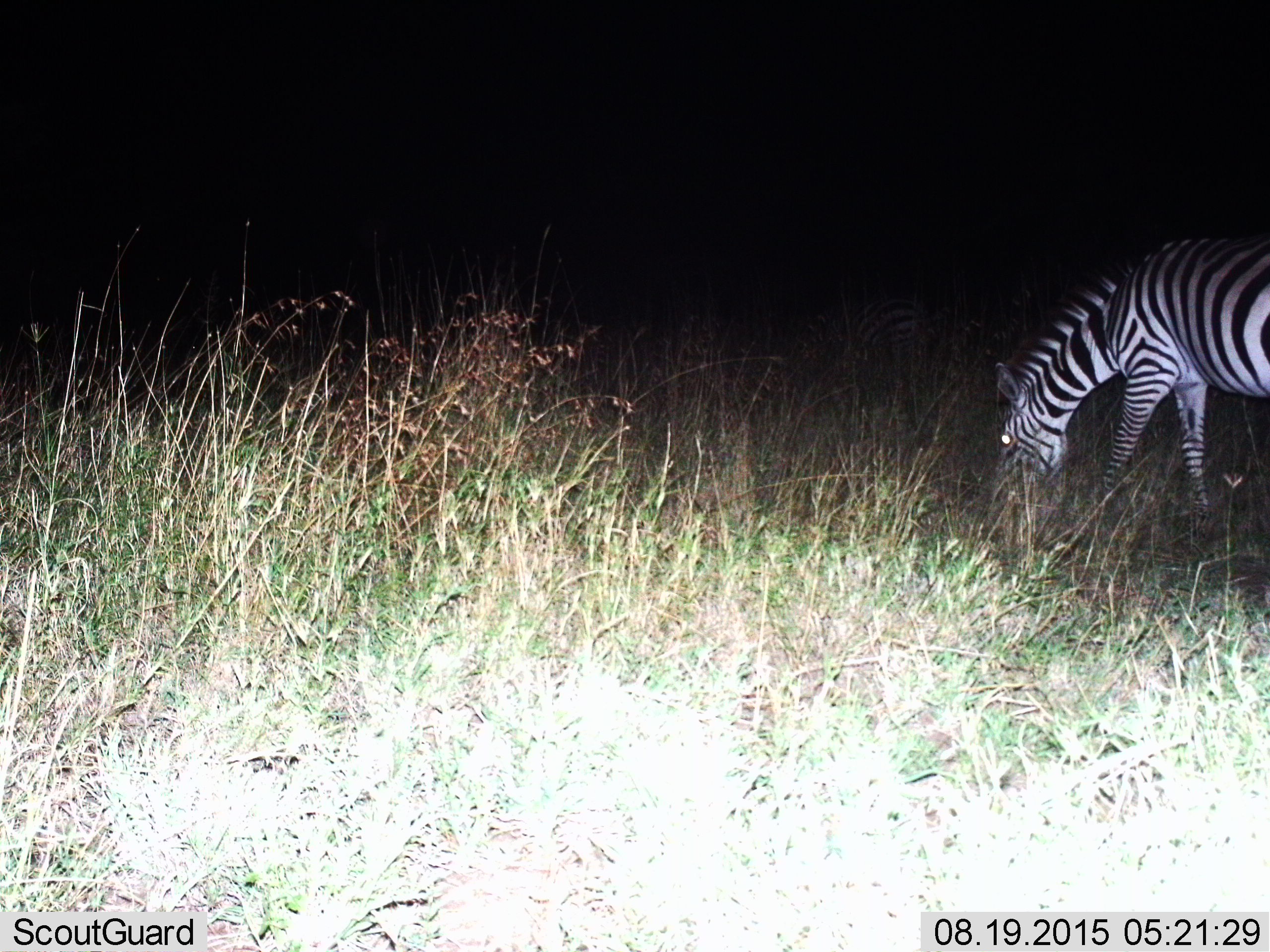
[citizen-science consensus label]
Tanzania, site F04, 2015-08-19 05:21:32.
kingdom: Animalia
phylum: Chordata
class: Mammalia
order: Perissodactyla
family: Equidae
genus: Equus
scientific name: Equus quagga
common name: plains zebra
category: zebra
Zebra (plains zebra) (Equus quagga), count 1. Behavior (volunteer vote fractions): standing 18%, resting 0%, moving 0%, interacting 0%. Young present (vote fraction): 0%. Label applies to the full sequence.